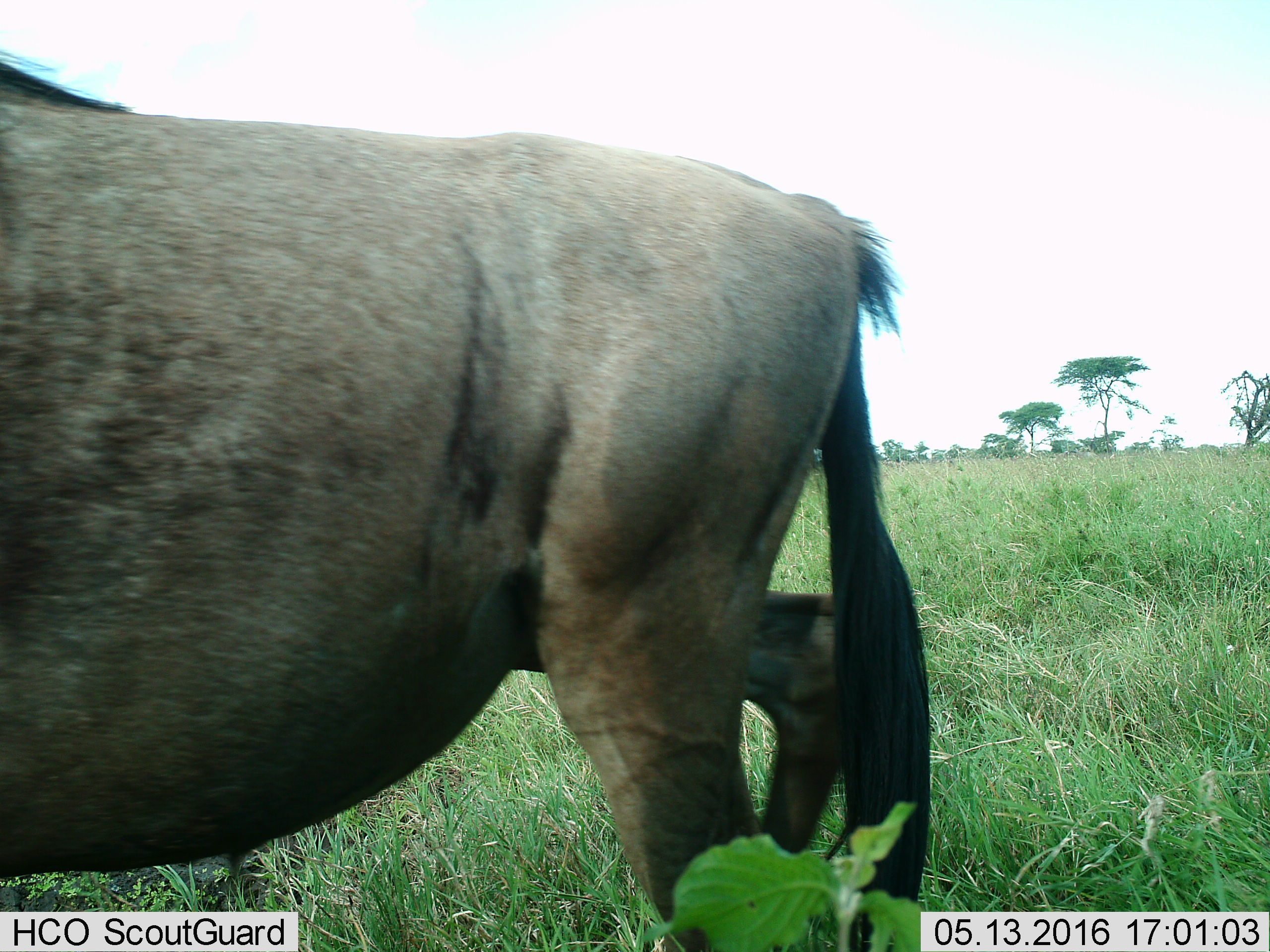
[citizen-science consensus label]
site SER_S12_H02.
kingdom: Animalia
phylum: Chordata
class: Mammalia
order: Artiodactyla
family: Bovidae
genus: Connochaetes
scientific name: Connochaetes taurinus taurinus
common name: blue wildebeest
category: wildebeestblue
Wildebeestblue (blue wildebeest) (Connochaetes taurinus taurinus), count 1. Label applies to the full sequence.